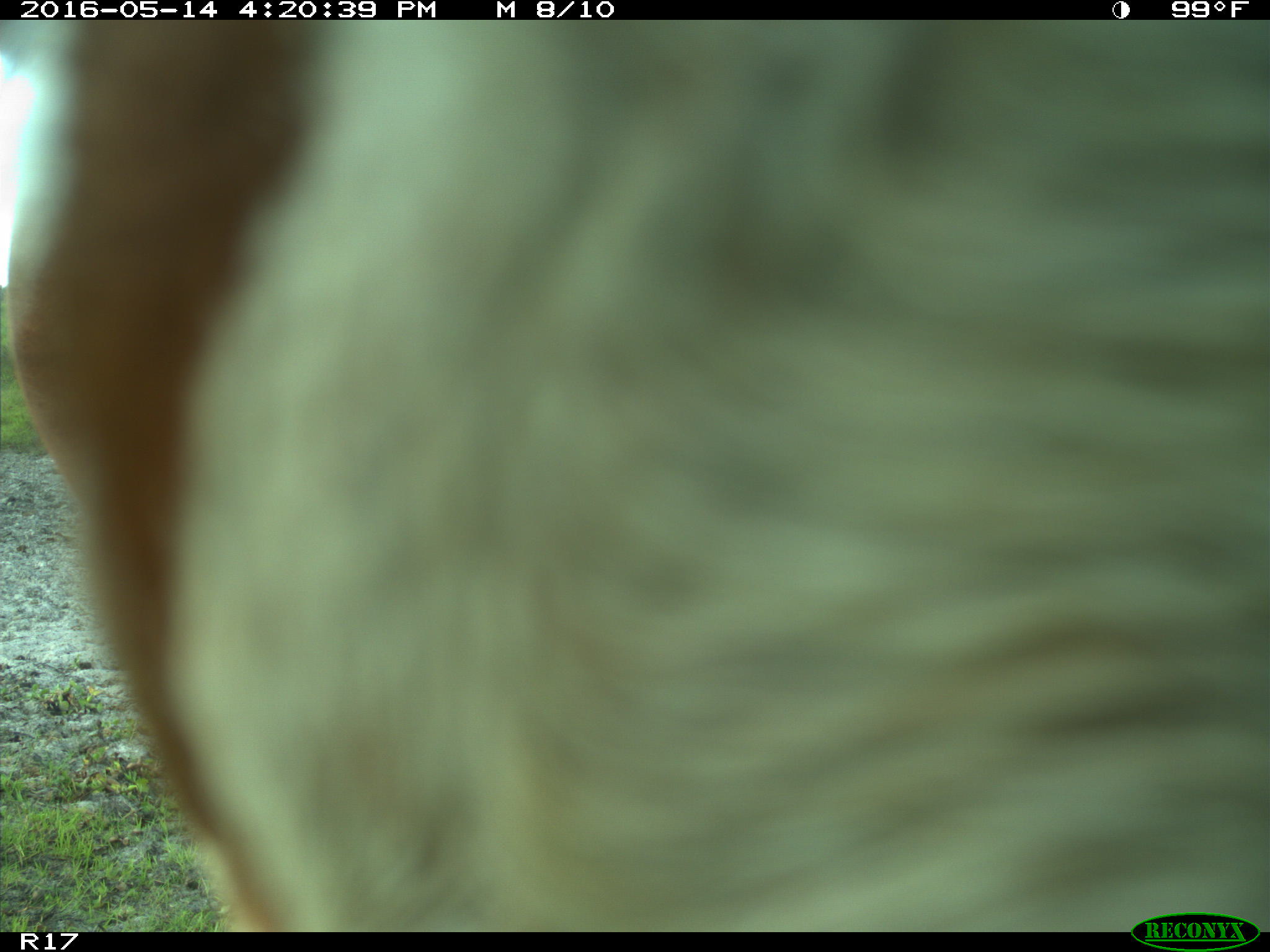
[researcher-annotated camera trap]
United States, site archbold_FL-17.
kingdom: Animalia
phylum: Chordata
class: Mammalia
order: Artiodactyla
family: Bovidae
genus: Bos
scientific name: Bos taurus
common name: domestic cow